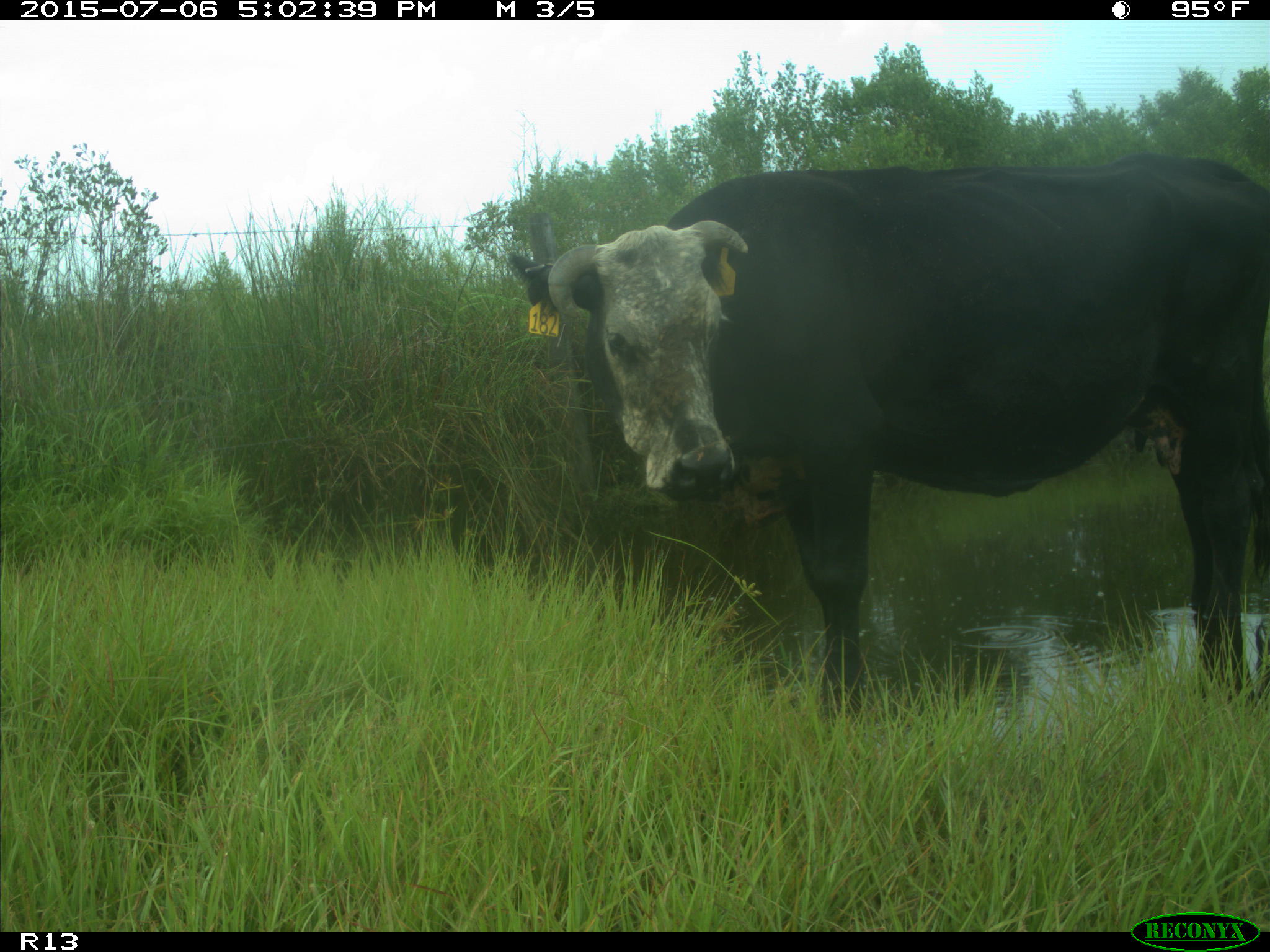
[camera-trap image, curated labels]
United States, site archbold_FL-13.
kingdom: Animalia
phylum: Chordata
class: Mammalia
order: Artiodactyla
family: Bovidae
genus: Bos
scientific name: Bos taurus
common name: domestic cow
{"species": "Bos taurus (domestic cow)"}